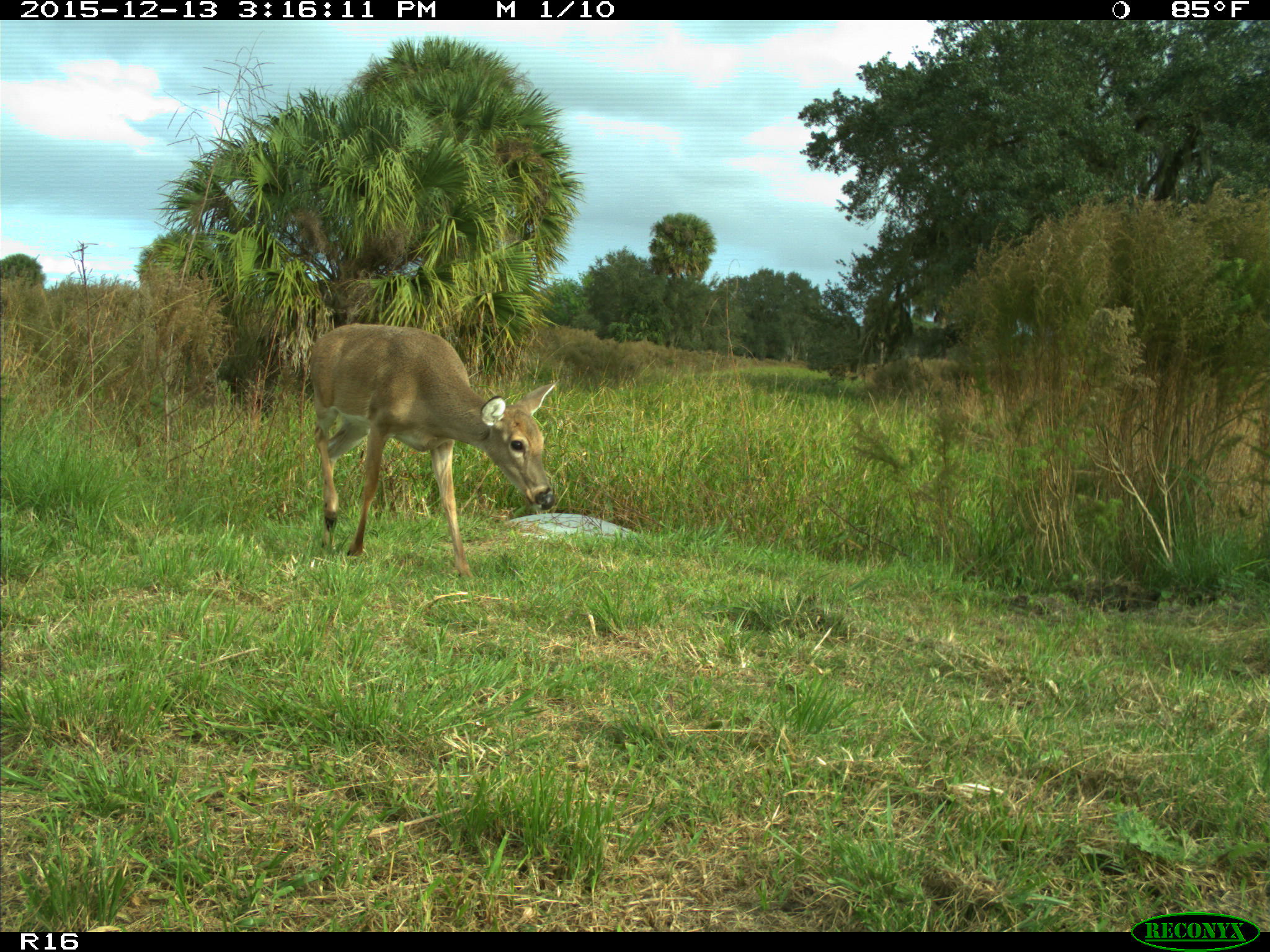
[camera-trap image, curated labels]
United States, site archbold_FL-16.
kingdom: Animalia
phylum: Chordata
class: Mammalia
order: Artiodactyla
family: Cervidae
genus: Odocoileus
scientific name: Odocoileus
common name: deer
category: unidentified deer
Unidentified deer (deer) (Odocoileus).